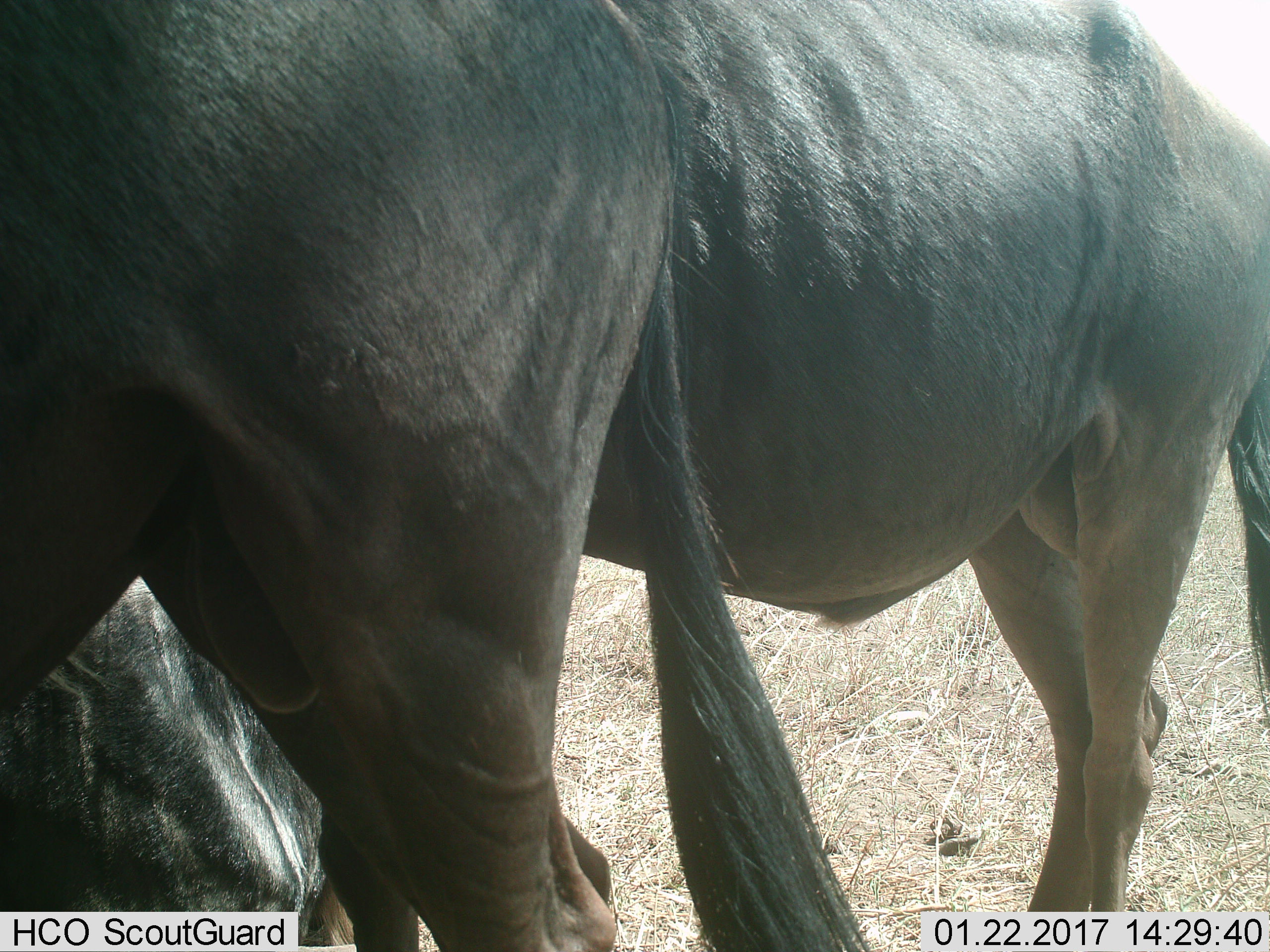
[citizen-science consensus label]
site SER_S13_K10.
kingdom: Animalia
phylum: Chordata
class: Mammalia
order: Artiodactyla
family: Bovidae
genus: Connochaetes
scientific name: Connochaetes taurinus taurinus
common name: blue wildebeest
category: wildebeestblue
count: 2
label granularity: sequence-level